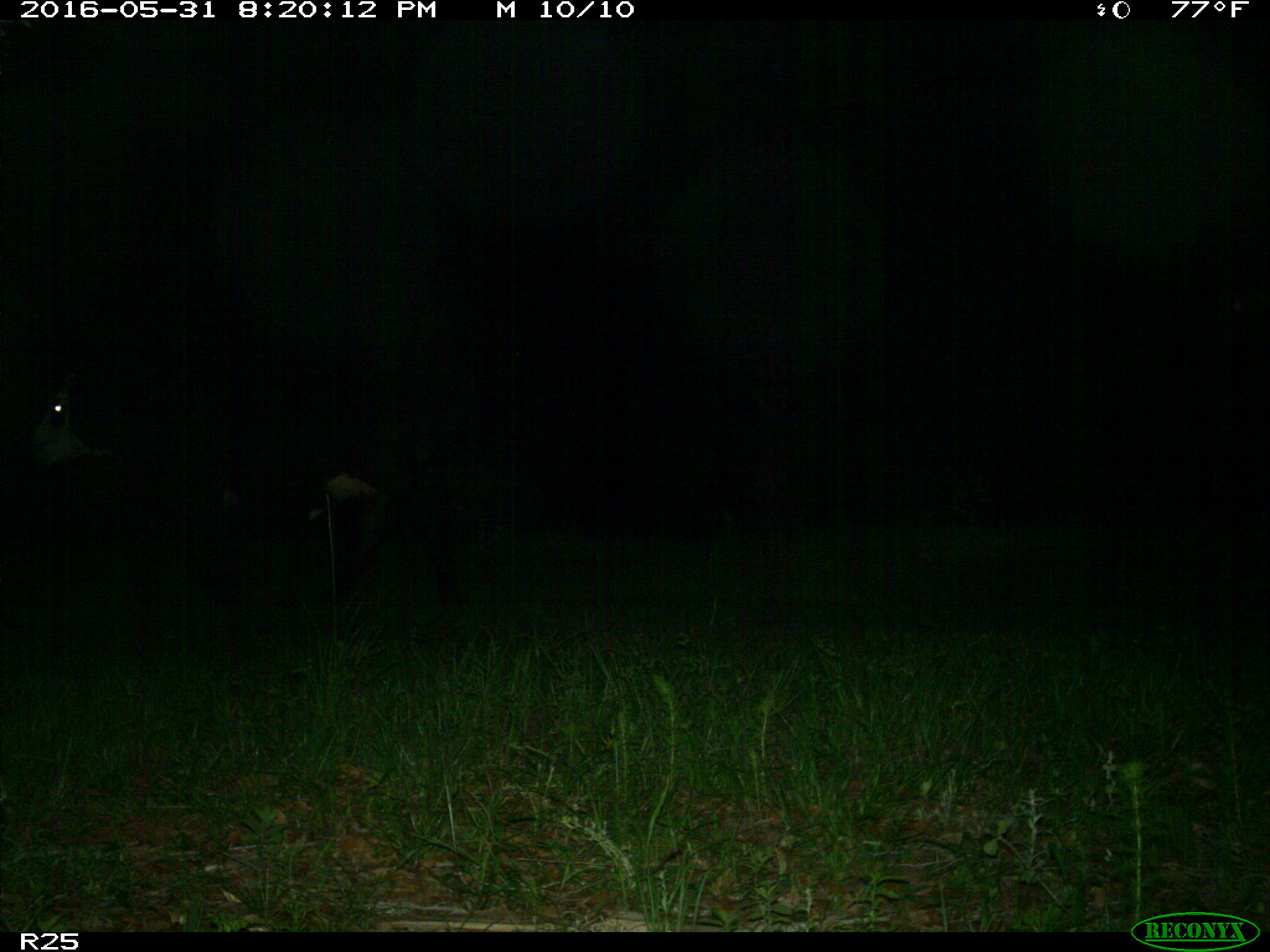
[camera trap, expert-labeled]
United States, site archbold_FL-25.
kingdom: Animalia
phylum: Chordata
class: Mammalia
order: Artiodactyla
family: Bovidae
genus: Bos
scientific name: Bos taurus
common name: domestic cow